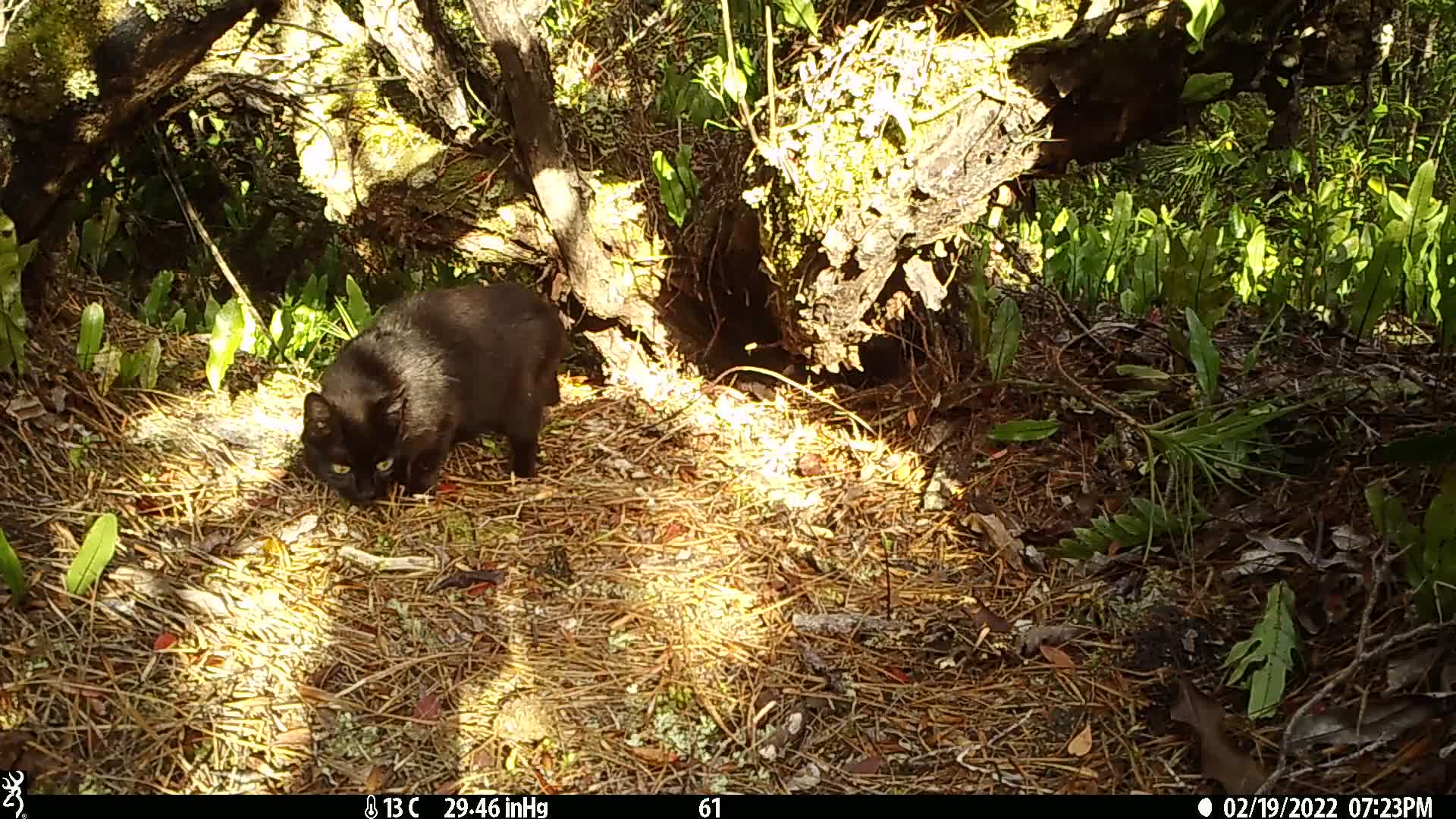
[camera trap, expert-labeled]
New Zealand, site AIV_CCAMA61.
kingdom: Animalia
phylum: Chordata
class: Mammalia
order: Carnivora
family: Felidae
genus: Felis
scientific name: Felis catus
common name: domestic cat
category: cat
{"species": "cat (domestic cat) (Felis catus)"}